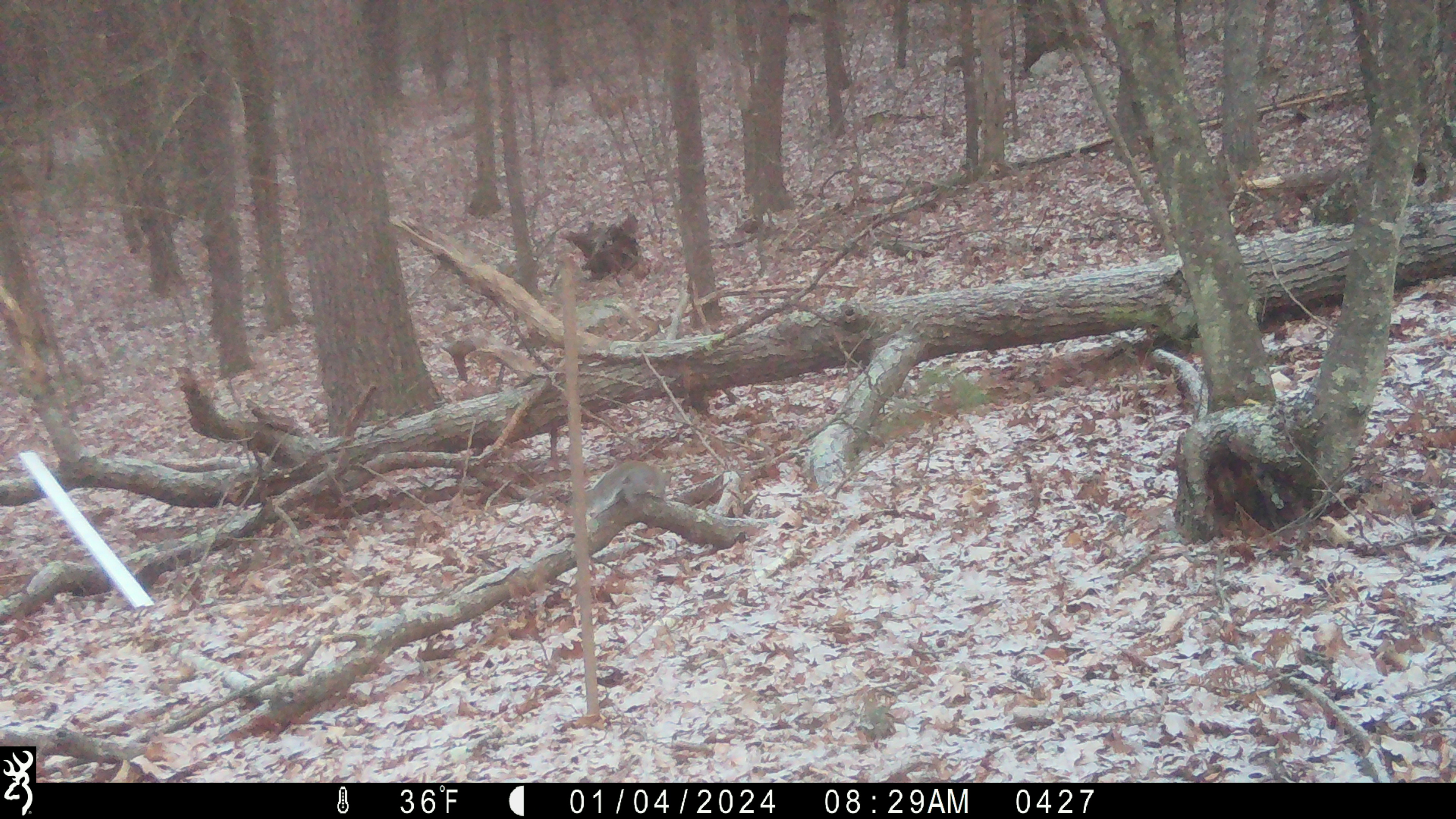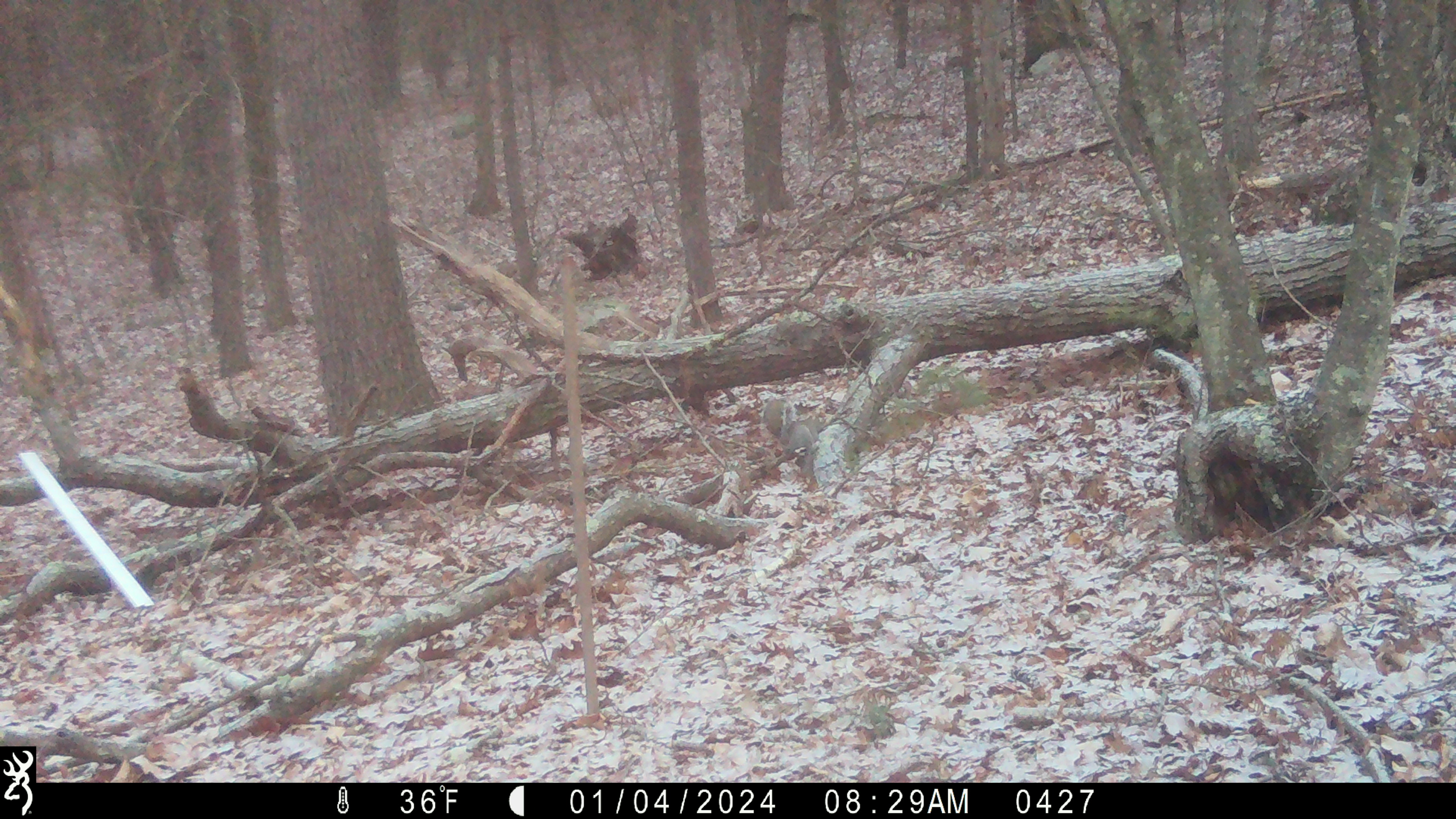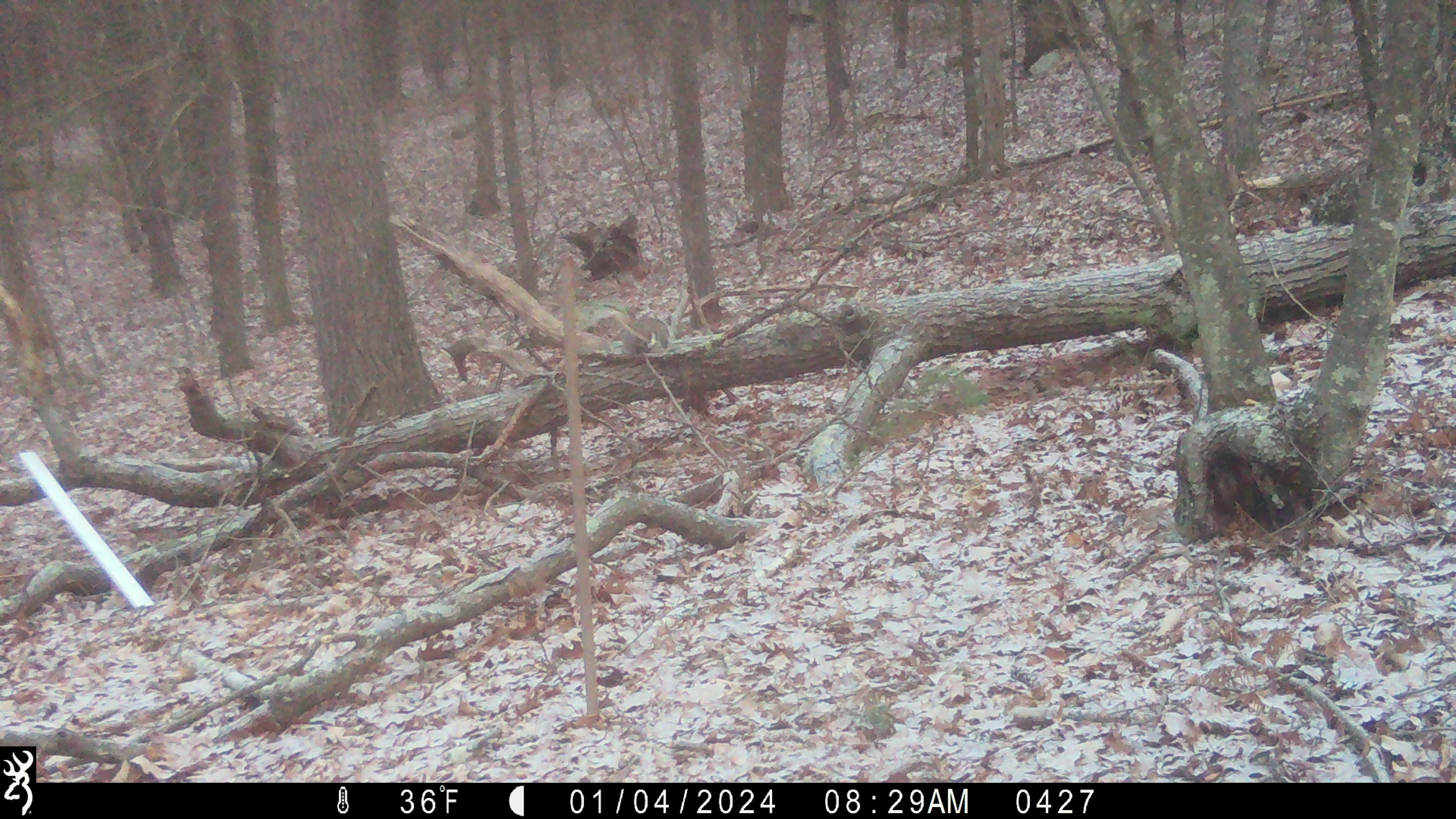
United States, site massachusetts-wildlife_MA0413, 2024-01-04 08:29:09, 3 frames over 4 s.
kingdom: Animalia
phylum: Chordata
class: Mammalia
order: Rodentia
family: Sciuridae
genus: Sciurus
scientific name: Sciurus carolinensis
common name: gray squirrel